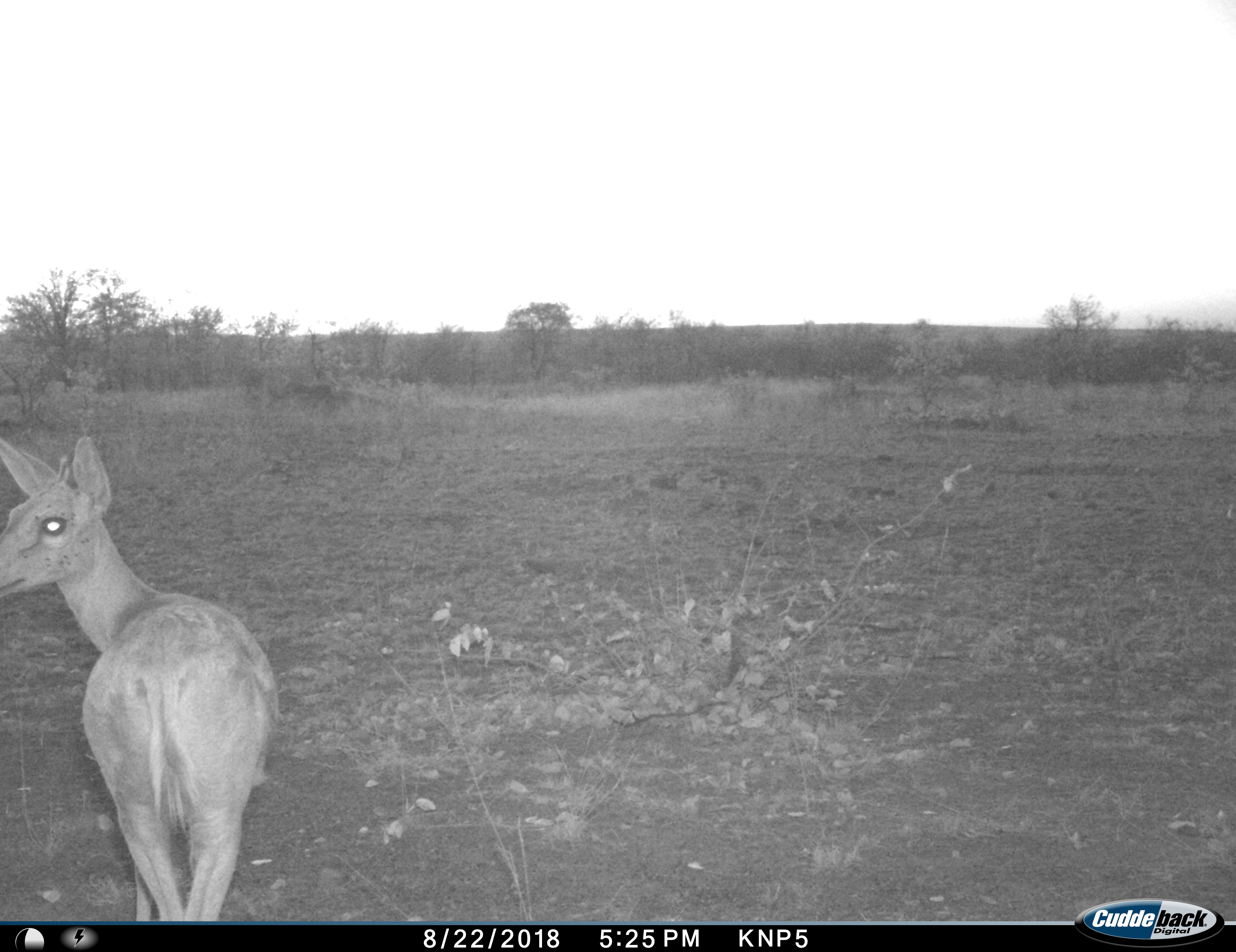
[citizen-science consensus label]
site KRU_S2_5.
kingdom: Animalia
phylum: Chordata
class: Mammalia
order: Artiodactyla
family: Bovidae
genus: Aepyceros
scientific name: Aepyceros melampus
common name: impala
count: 1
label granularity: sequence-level